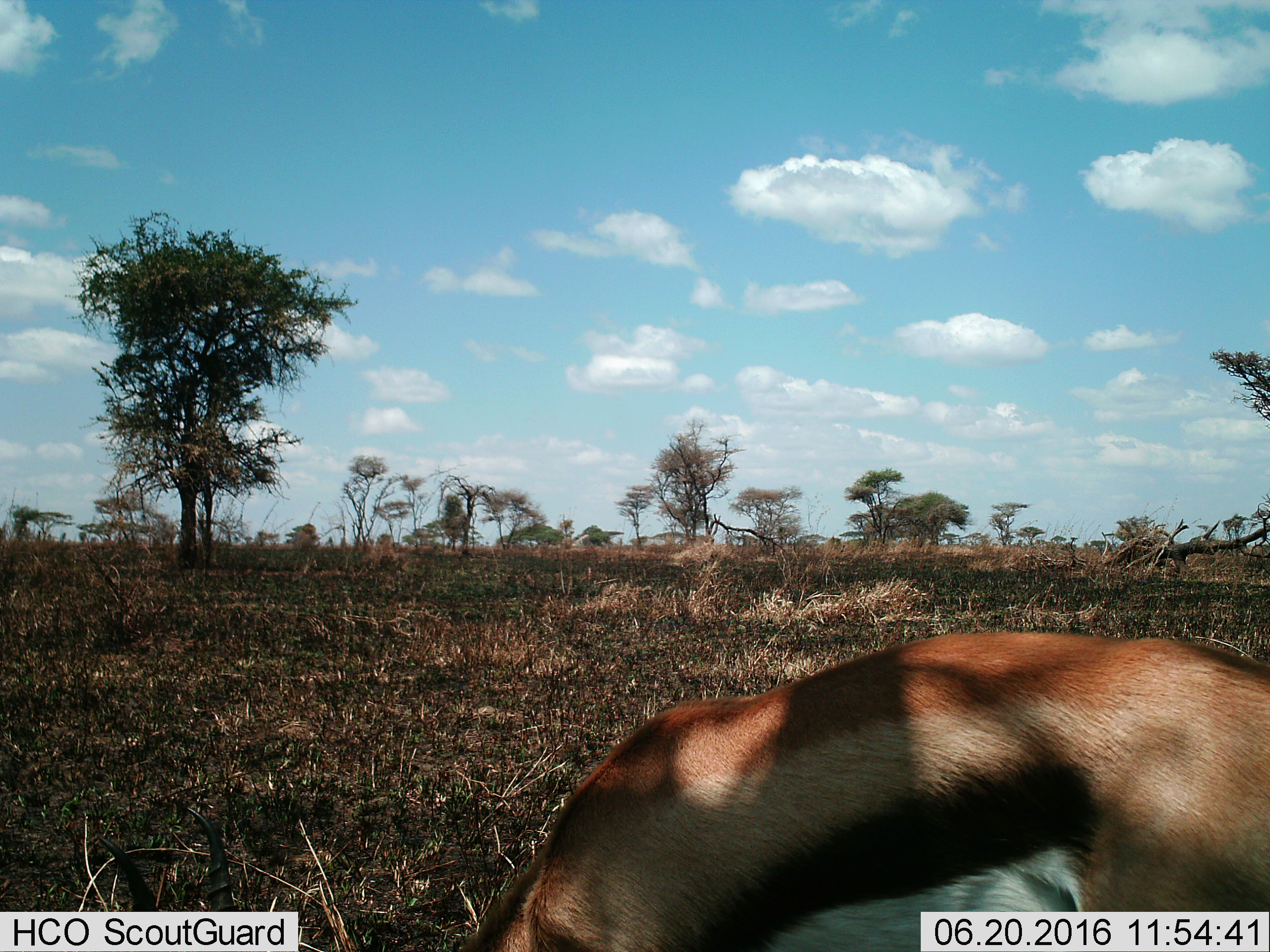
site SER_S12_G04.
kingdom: Animalia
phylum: Chordata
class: Mammalia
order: Artiodactyla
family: Bovidae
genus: Eudorcas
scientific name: Eudorcas thomsonii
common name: thomson's gazelle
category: gazellethomsons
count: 1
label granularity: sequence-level